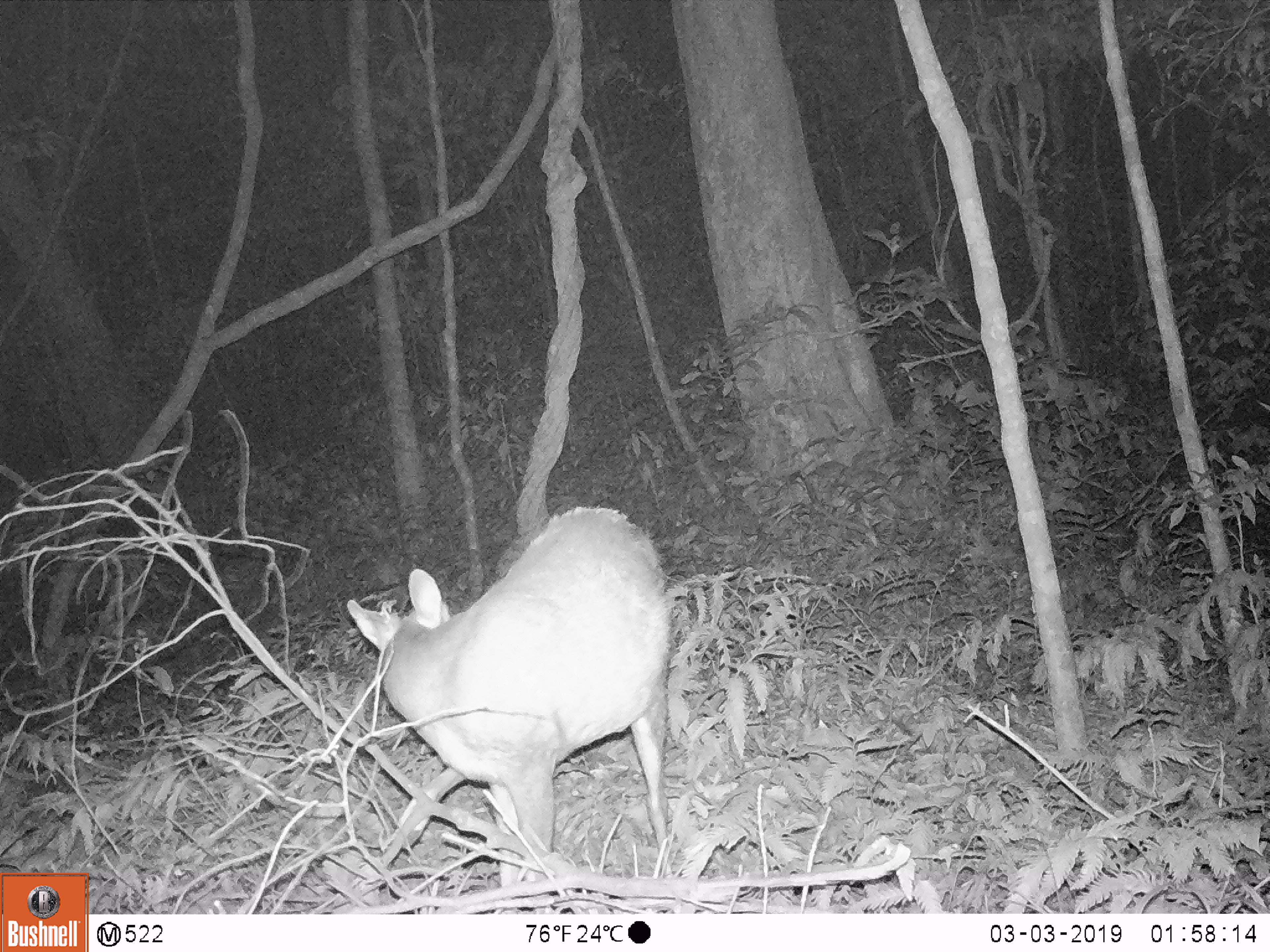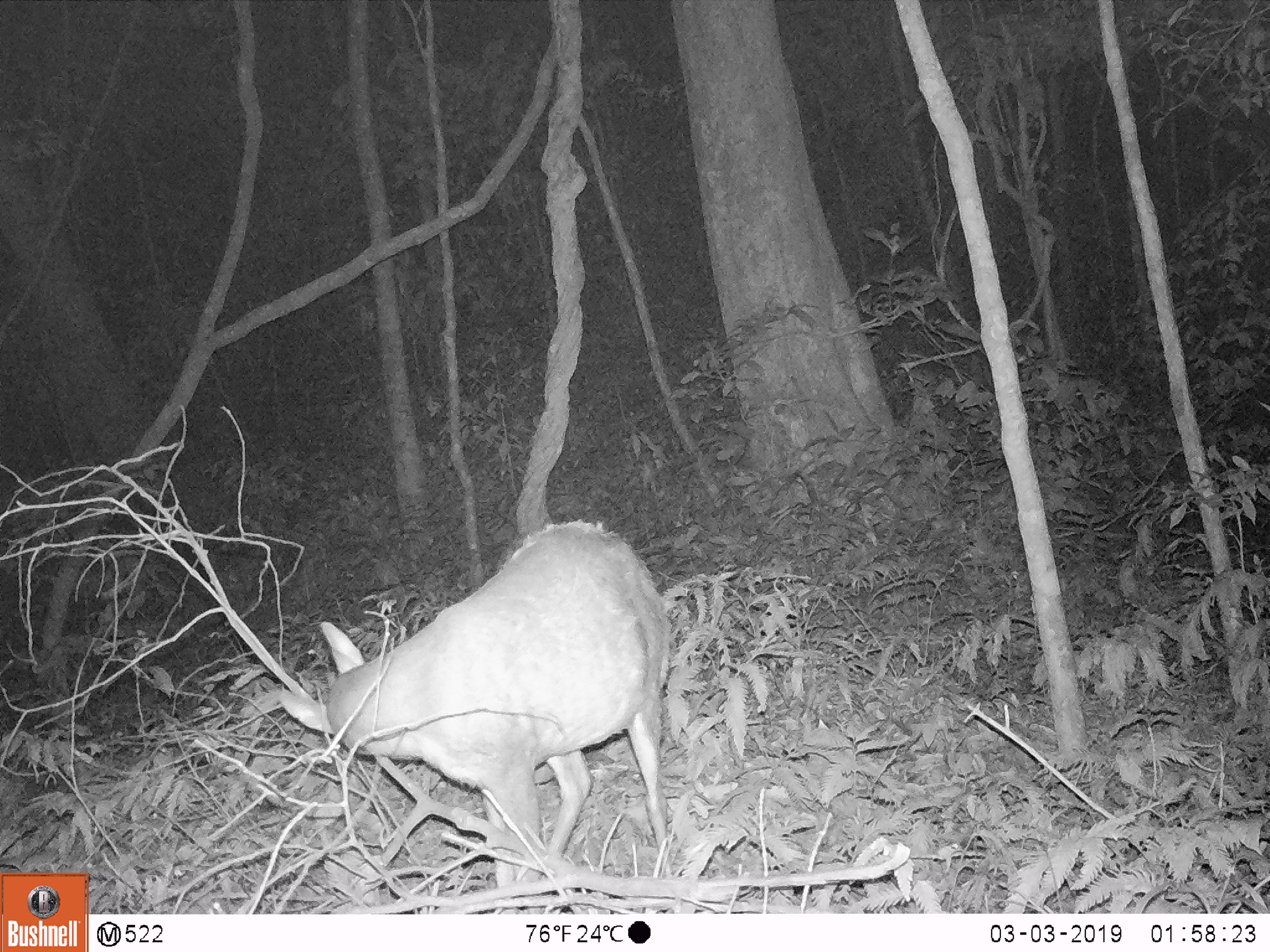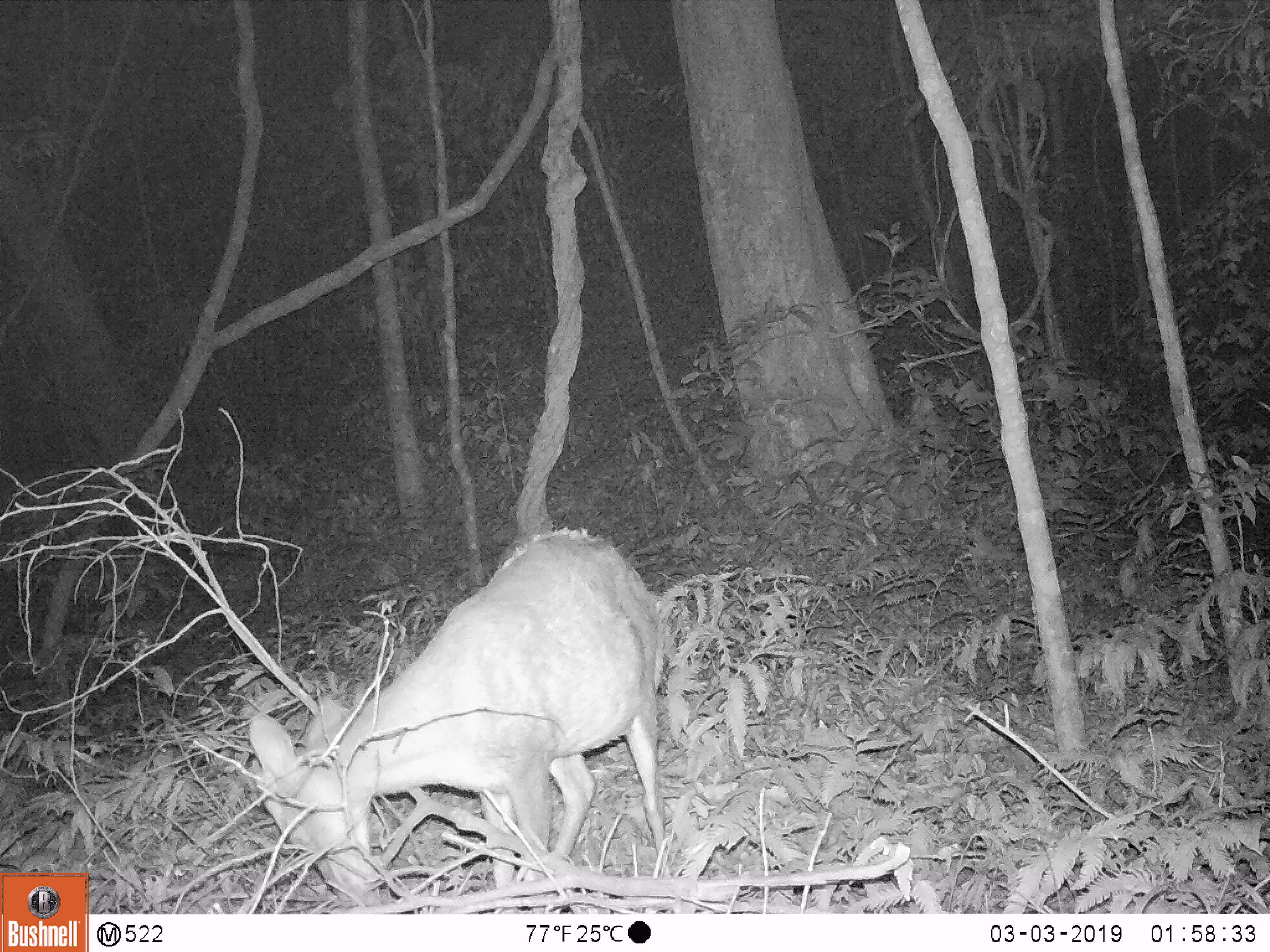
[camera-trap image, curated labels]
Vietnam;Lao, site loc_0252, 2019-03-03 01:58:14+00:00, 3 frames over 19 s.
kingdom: Animalia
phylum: Chordata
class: Mammalia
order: Artiodactyla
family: Cervidae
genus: Muntiacus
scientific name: Muntiacus rooseveltorum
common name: roosevelt's muntjac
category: roosevelts muntjac group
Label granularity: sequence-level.